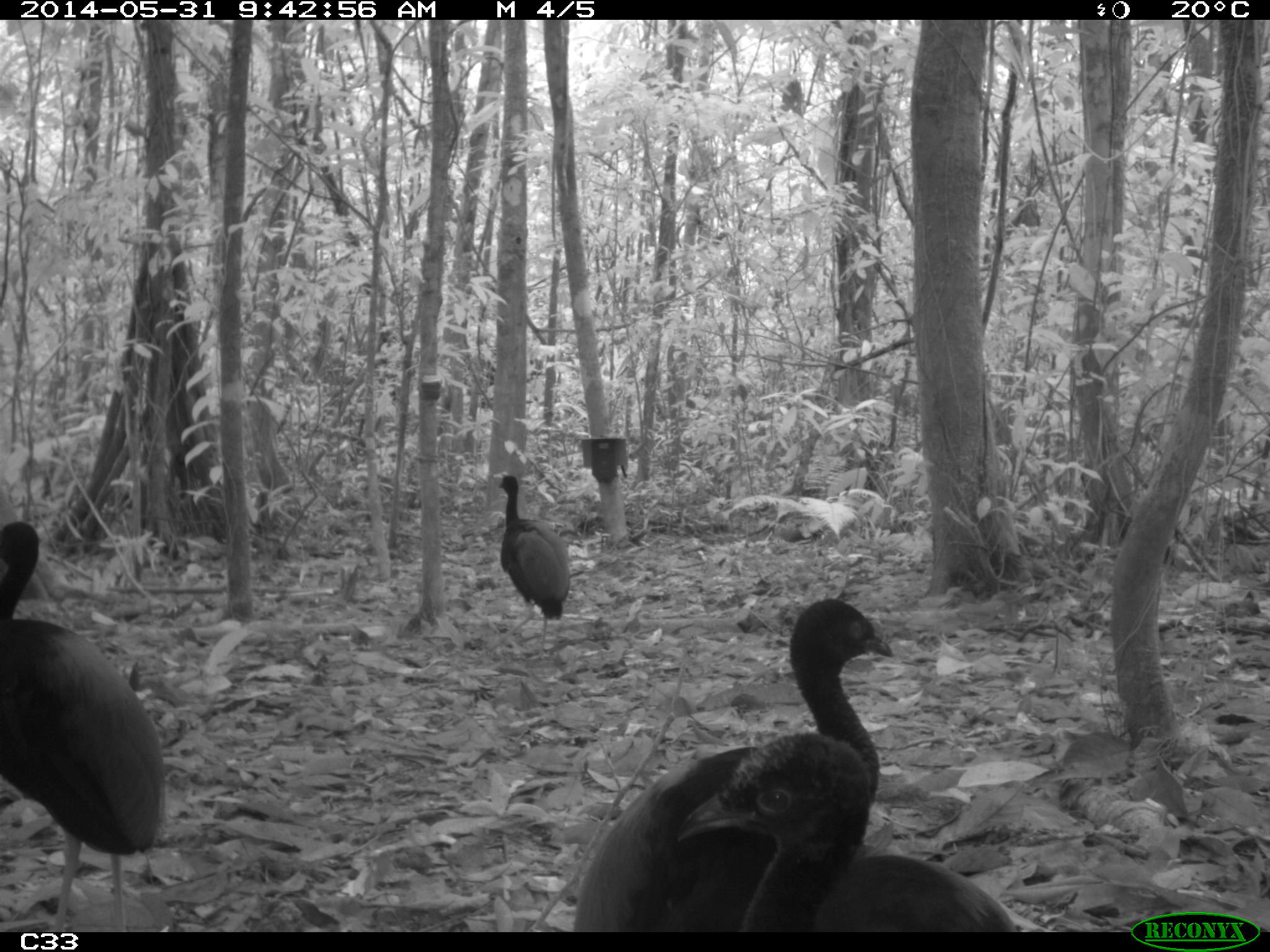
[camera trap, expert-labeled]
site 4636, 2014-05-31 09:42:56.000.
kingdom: Animalia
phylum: Chordata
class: Aves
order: Gruiformes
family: Psophiidae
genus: Psophia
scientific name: Psophia crepitans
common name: gray-winged trumpeter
Psophia crepitans (gray-winged trumpeter), count 5, age adult.